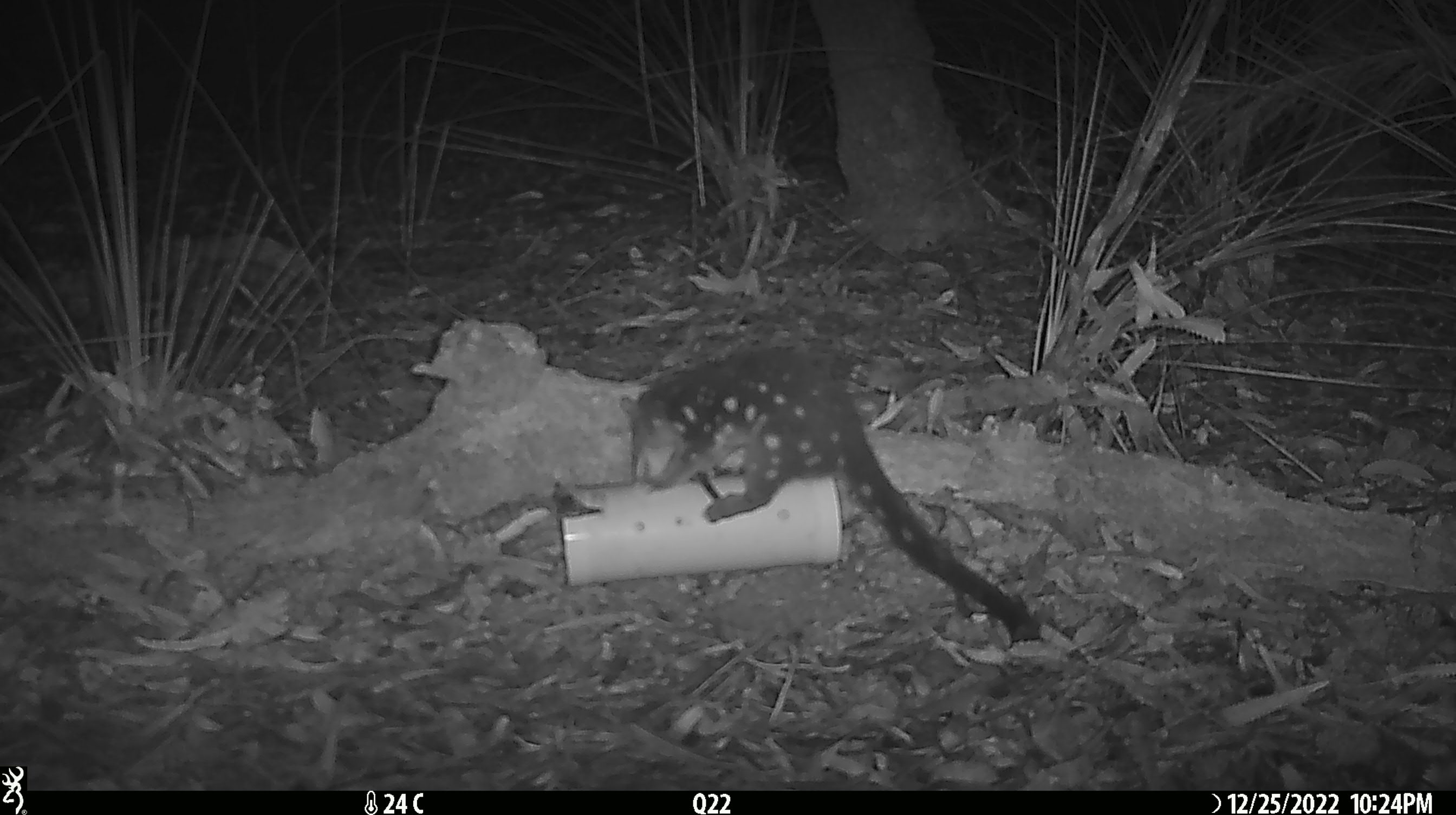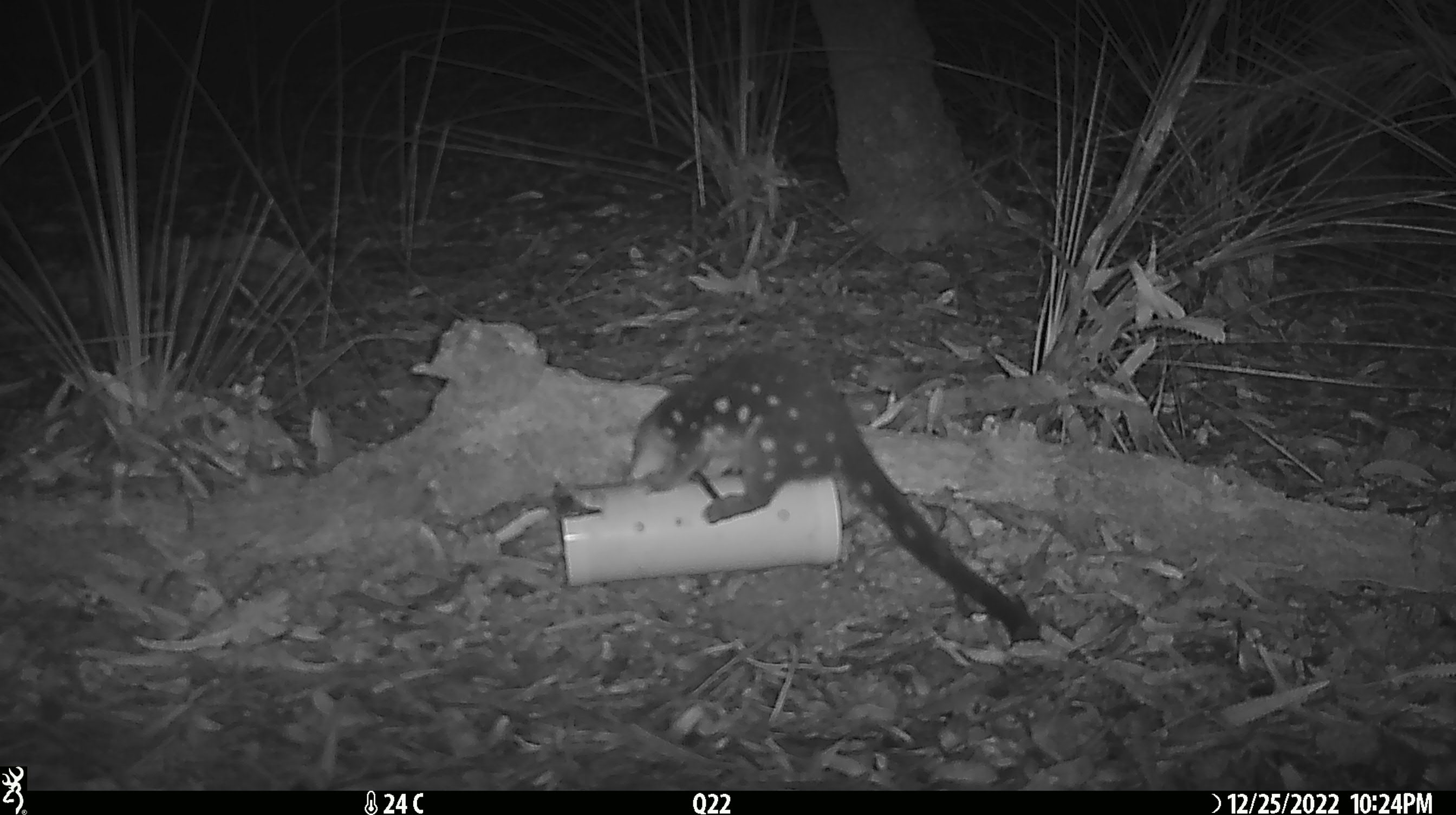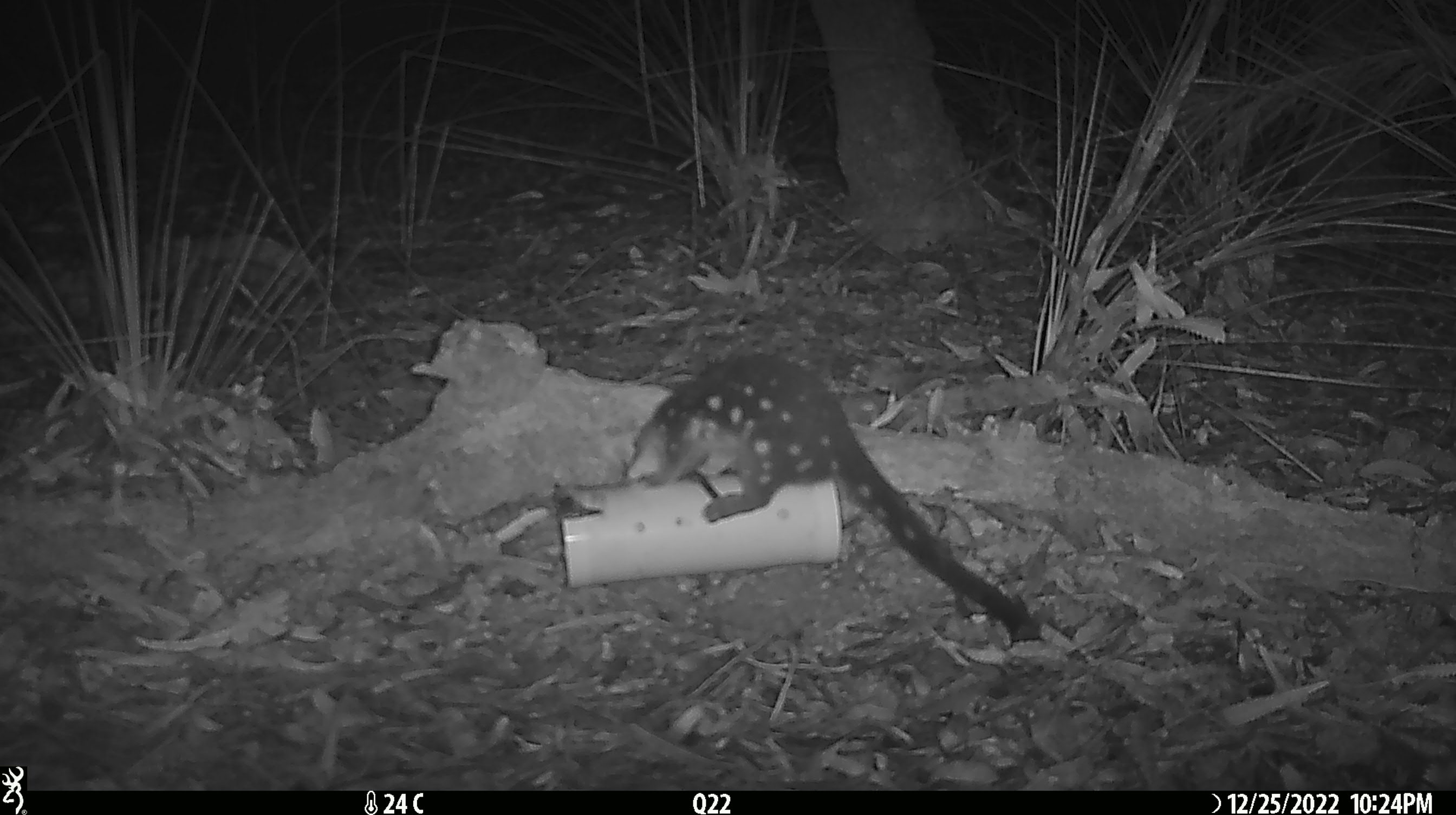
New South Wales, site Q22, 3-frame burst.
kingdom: Animalia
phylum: Chordata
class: Mammalia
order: Dasyuromorphia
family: Dasyuridae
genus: Dasyurus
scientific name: Dasyurus maculatus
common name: spotted-tailed quoll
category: quoll